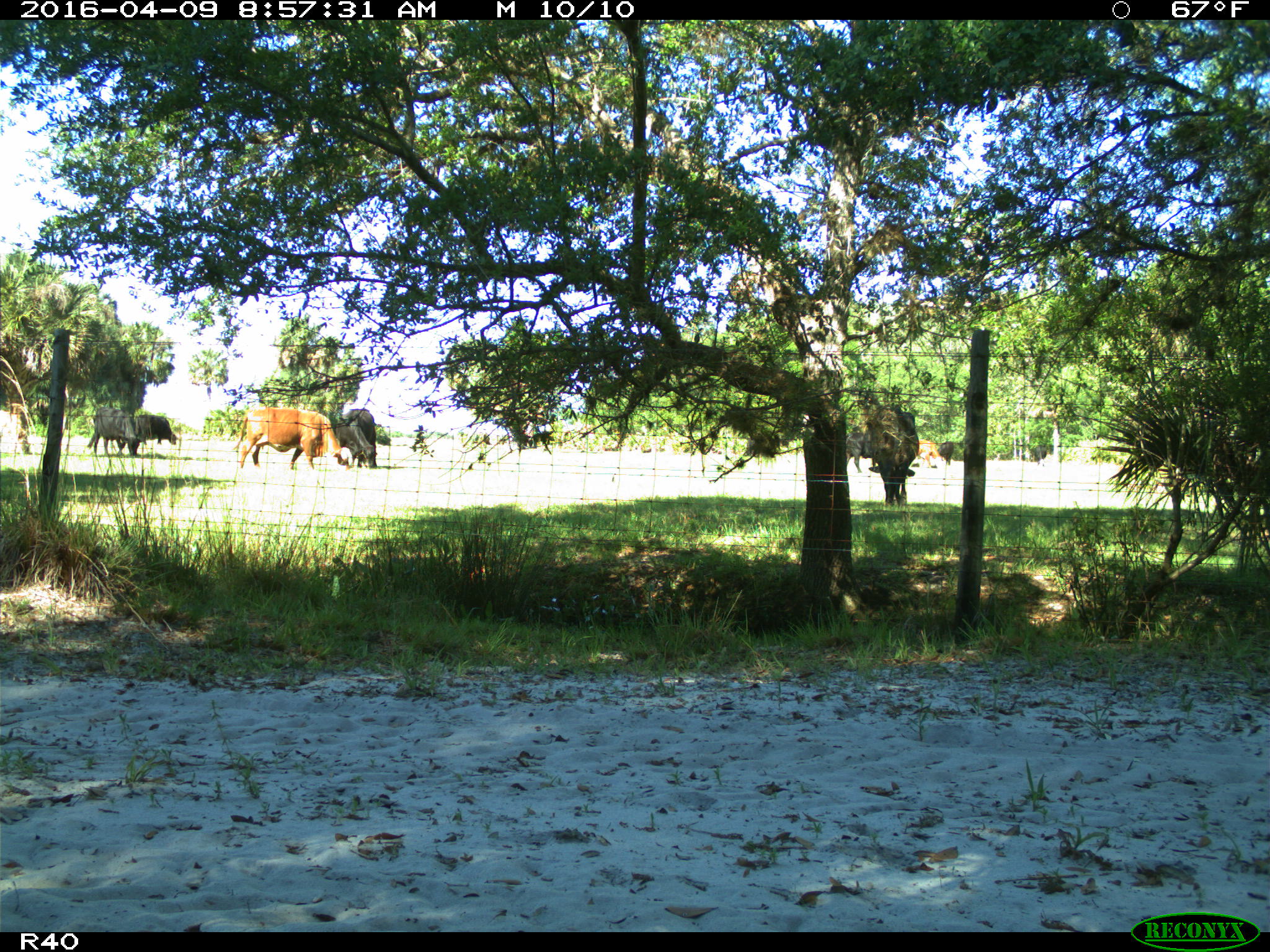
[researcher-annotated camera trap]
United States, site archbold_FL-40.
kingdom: Animalia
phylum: Chordata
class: Mammalia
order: Artiodactyla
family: Bovidae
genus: Bos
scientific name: Bos taurus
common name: domestic cow